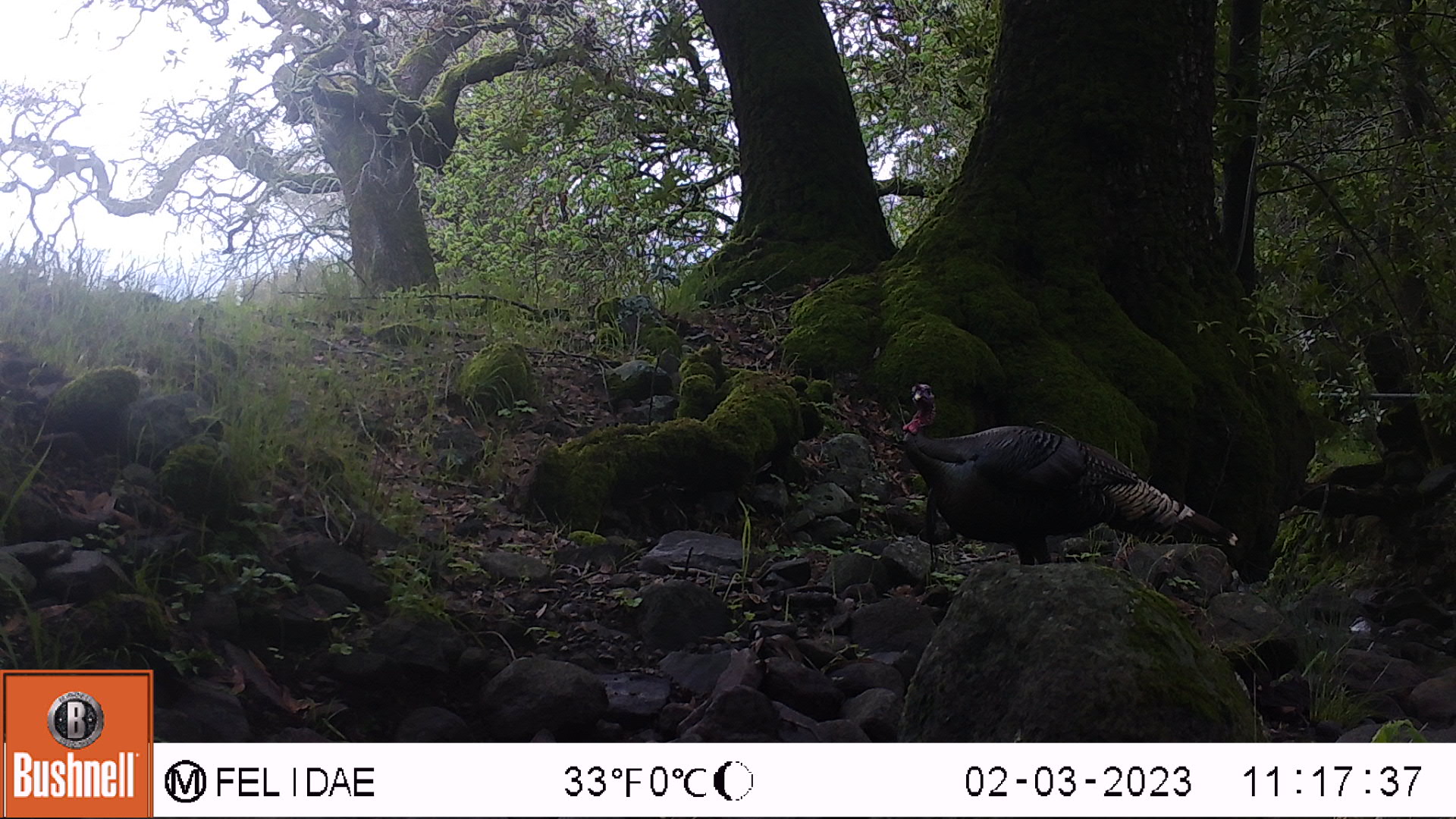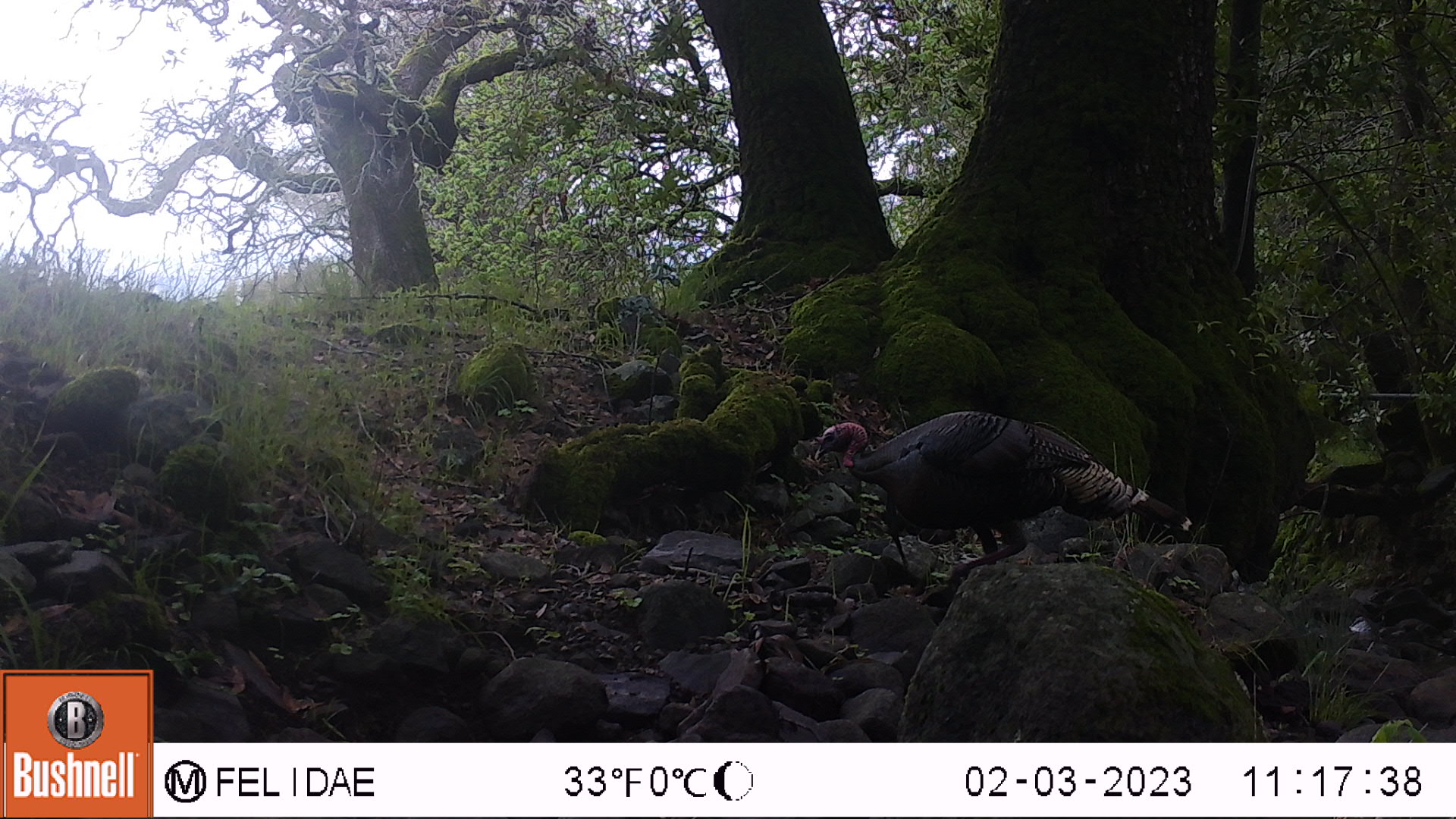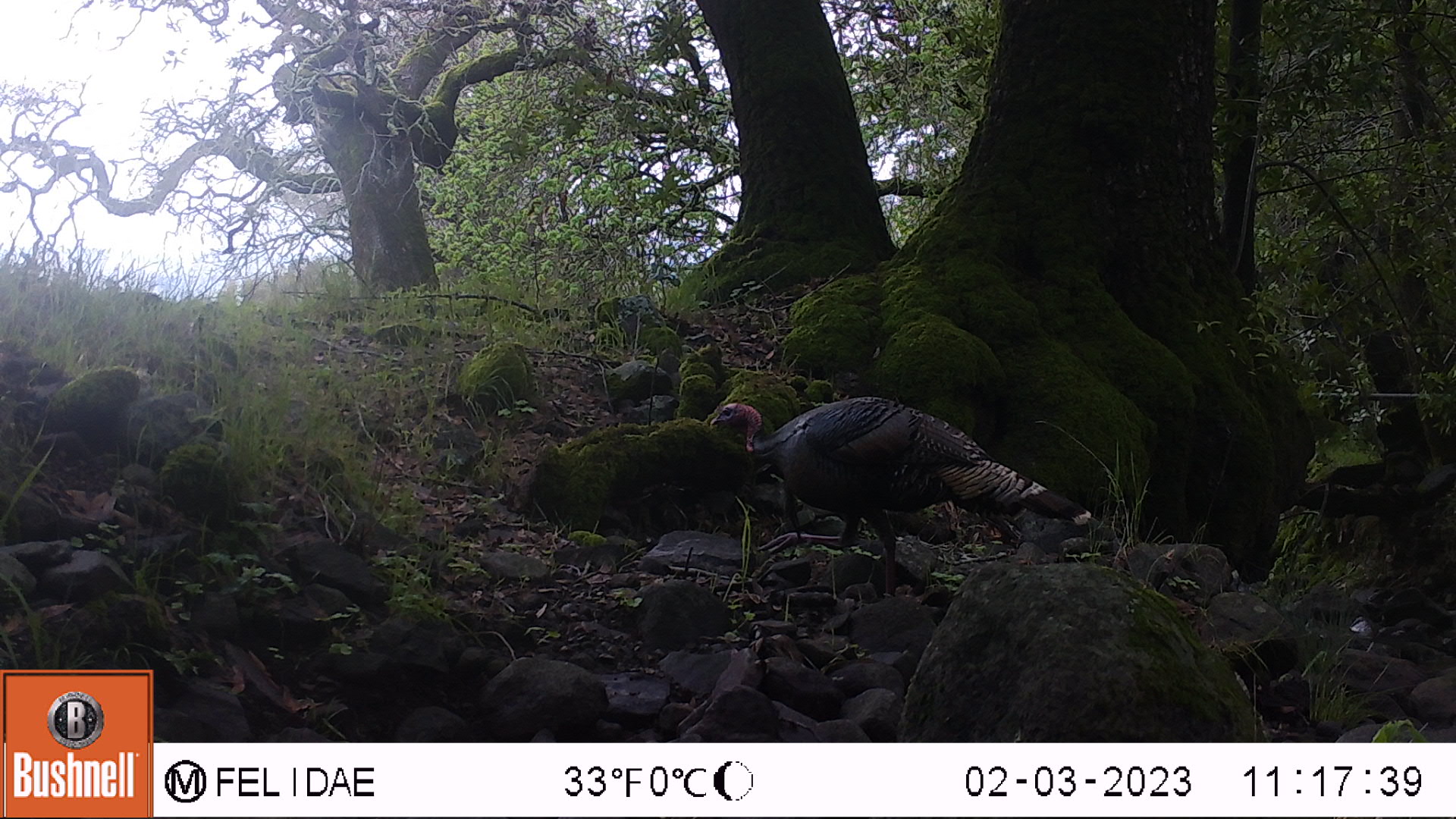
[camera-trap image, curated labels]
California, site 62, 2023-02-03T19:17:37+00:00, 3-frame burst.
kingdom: Animalia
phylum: Chordata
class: Aves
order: Galliformes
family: Phasianidae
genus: Meleagris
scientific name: Meleagris gallopavo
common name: turkey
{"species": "turkey (Meleagris gallopavo)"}